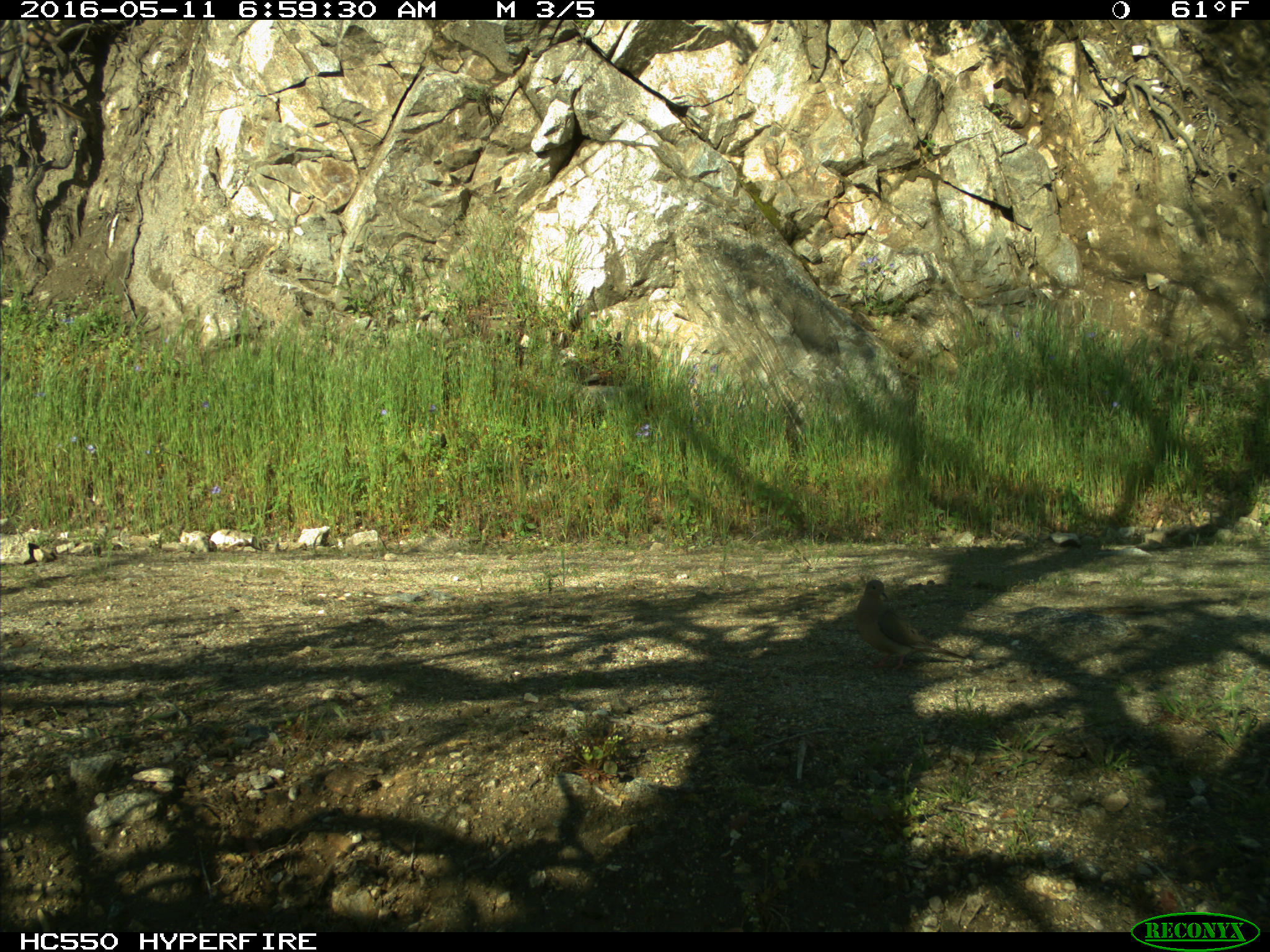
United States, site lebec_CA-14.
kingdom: Animalia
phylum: Chordata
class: Aves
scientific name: Aves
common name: birds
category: unidentified bird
Unidentified bird (birds) (Aves).